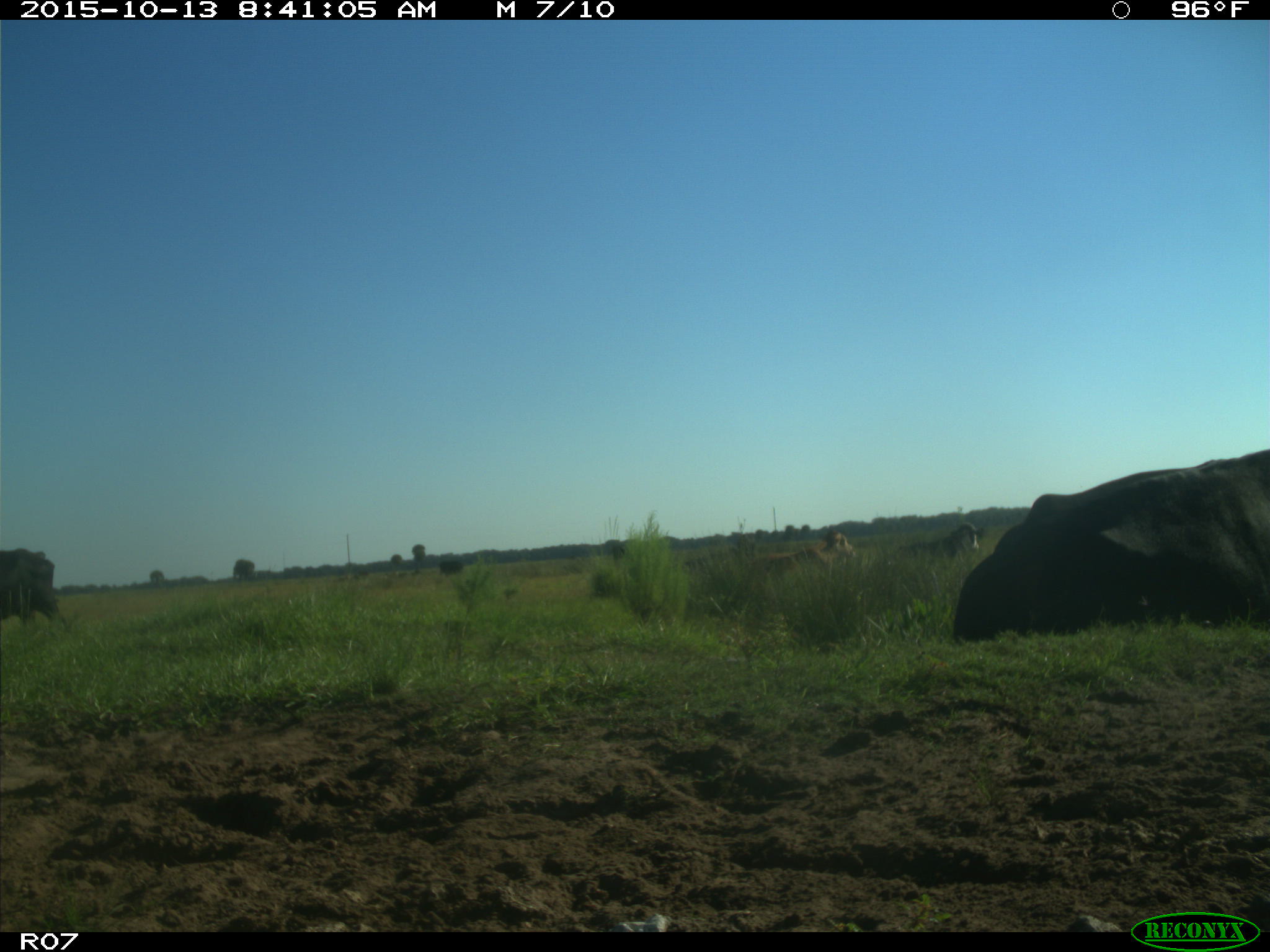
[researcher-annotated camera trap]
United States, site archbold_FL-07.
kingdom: Animalia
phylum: Chordata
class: Mammalia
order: Artiodactyla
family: Bovidae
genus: Bos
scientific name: Bos taurus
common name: domestic cow